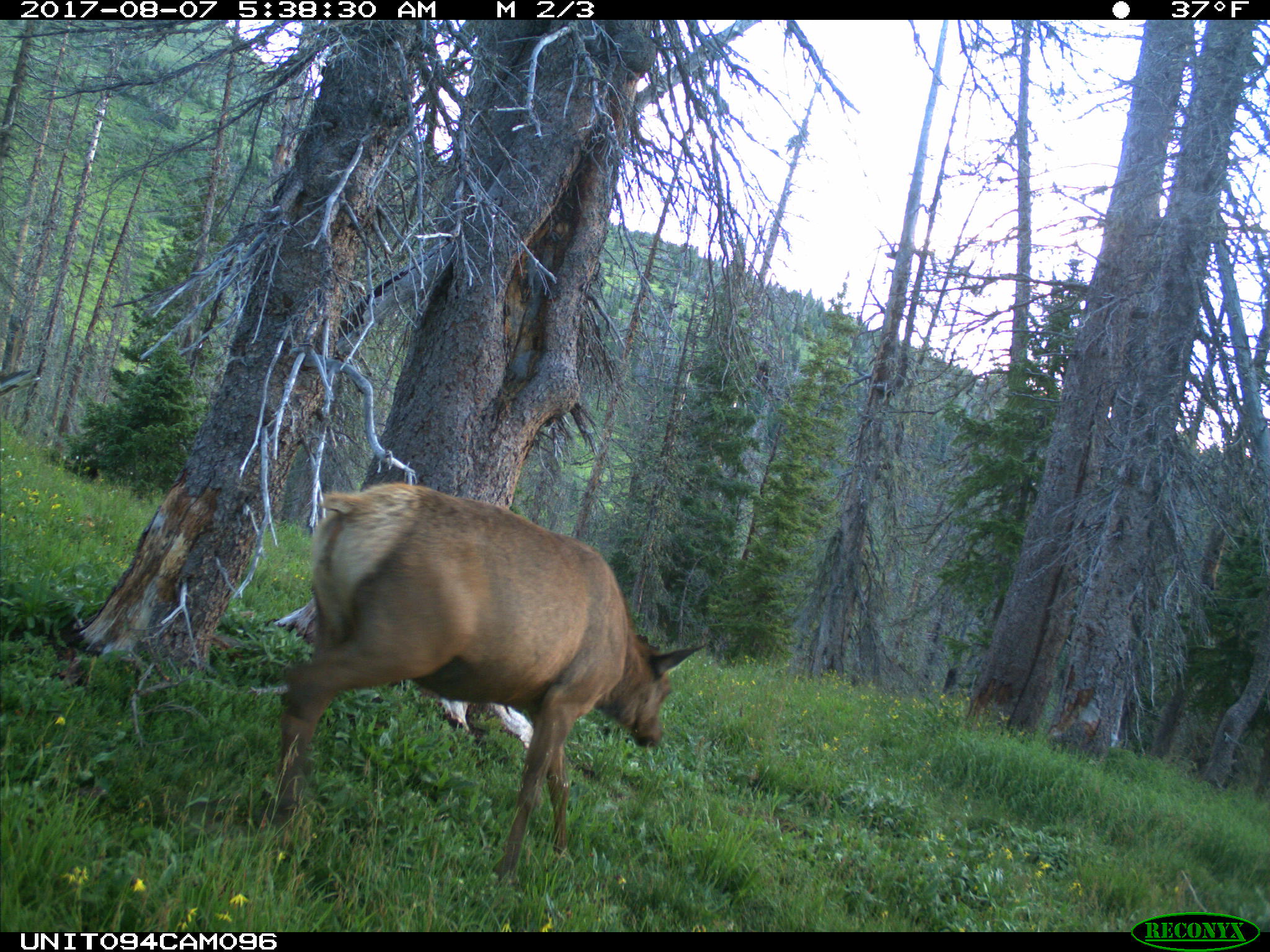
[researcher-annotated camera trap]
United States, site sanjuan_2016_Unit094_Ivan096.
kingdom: Animalia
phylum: Chordata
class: Mammalia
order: Artiodactyla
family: Cervidae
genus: Cervus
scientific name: Cervus elaphus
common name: red deer